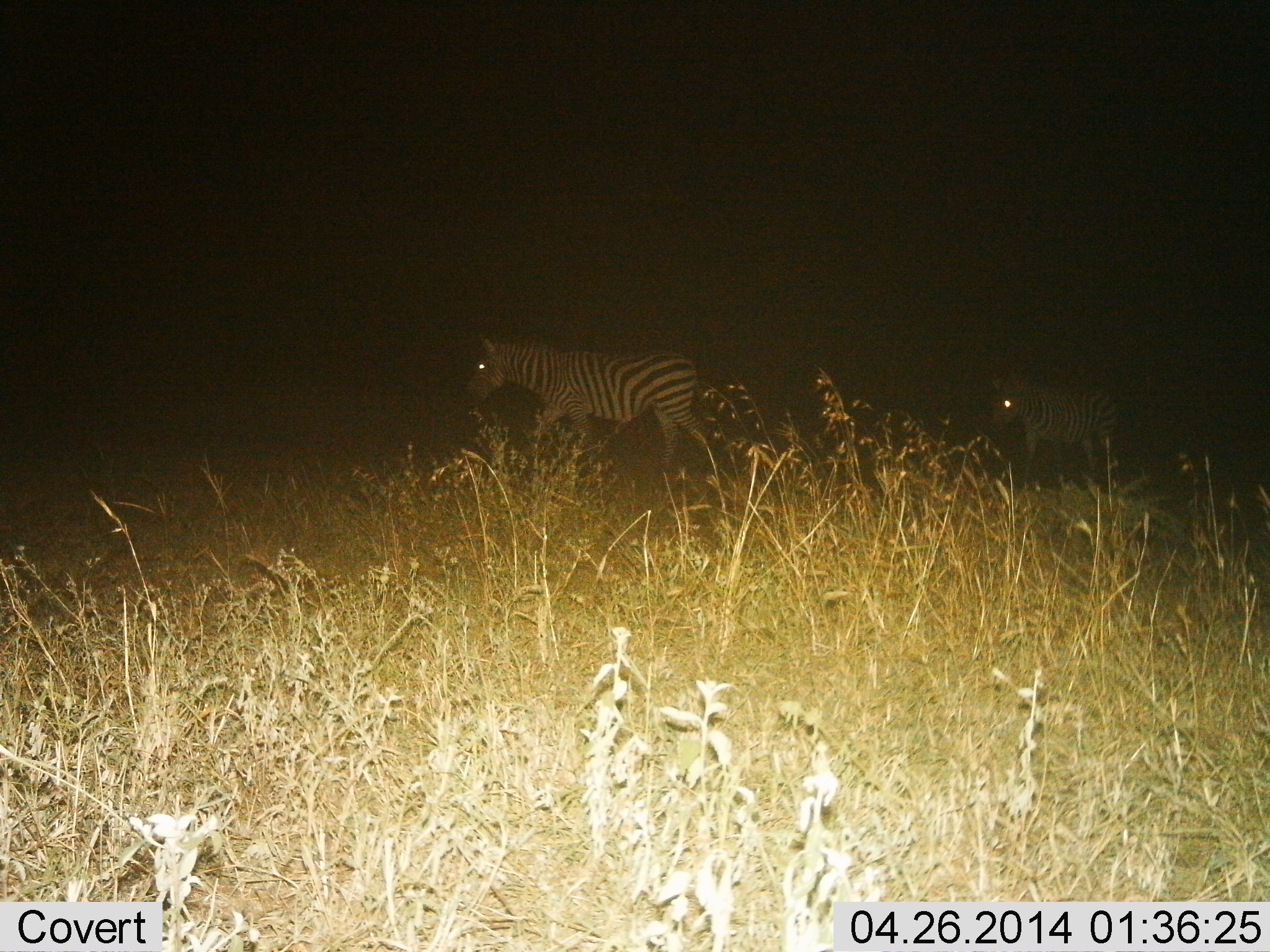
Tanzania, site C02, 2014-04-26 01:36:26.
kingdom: Animalia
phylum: Chordata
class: Mammalia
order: Perissodactyla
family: Equidae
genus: Equus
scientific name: Equus quagga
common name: plains zebra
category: zebra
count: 2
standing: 10%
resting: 0%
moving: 100%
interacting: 0%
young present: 10%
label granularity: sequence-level